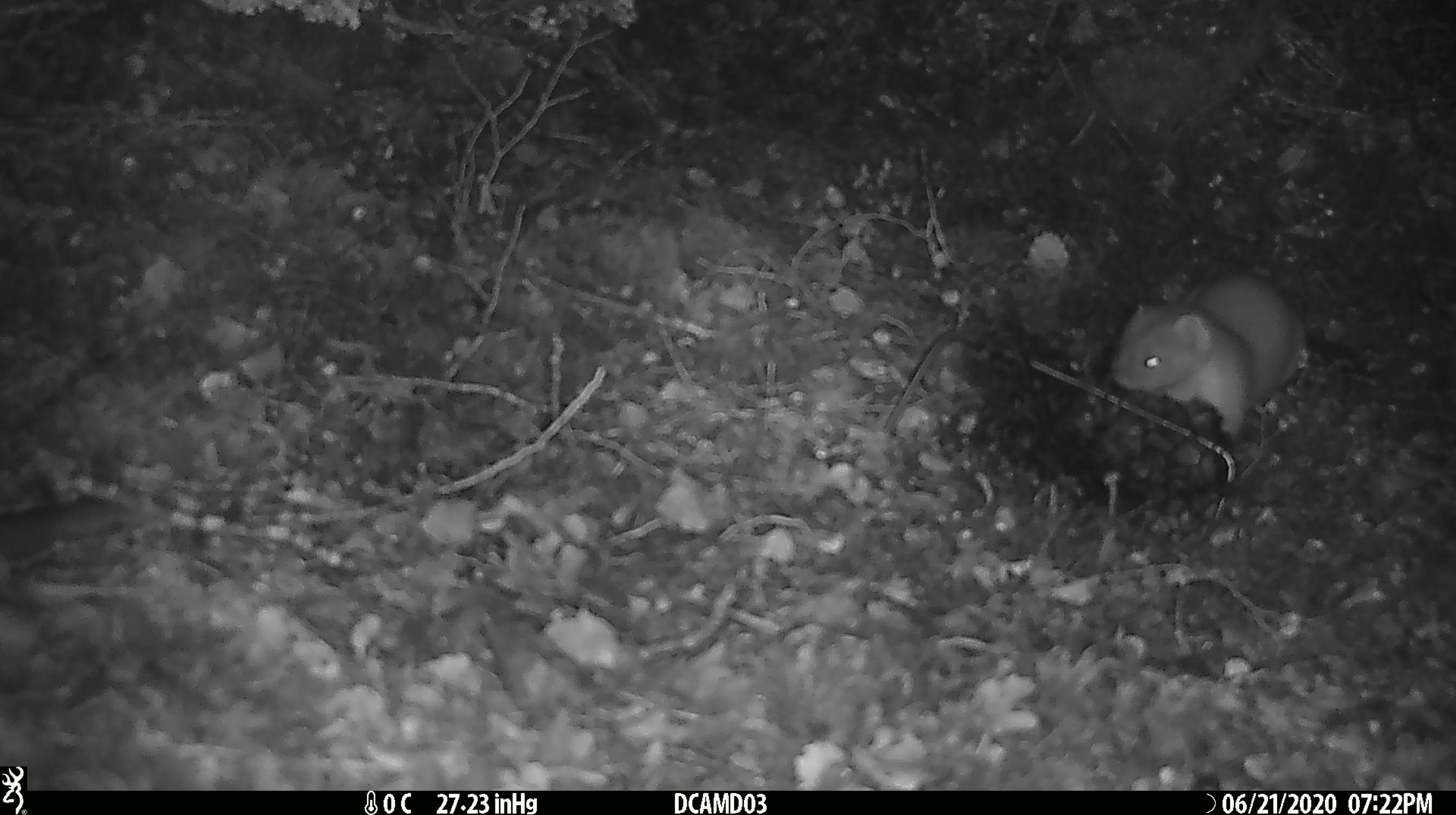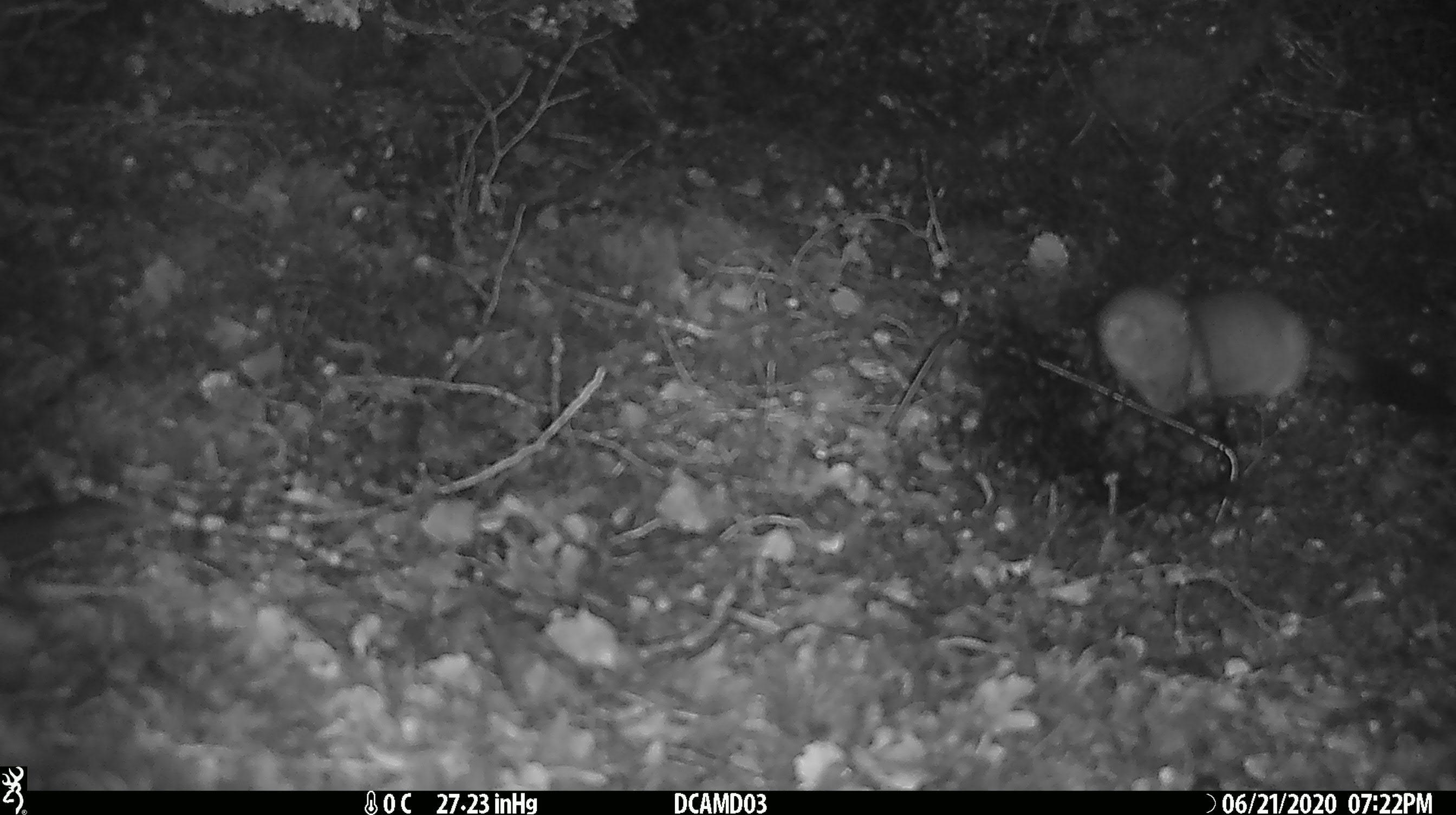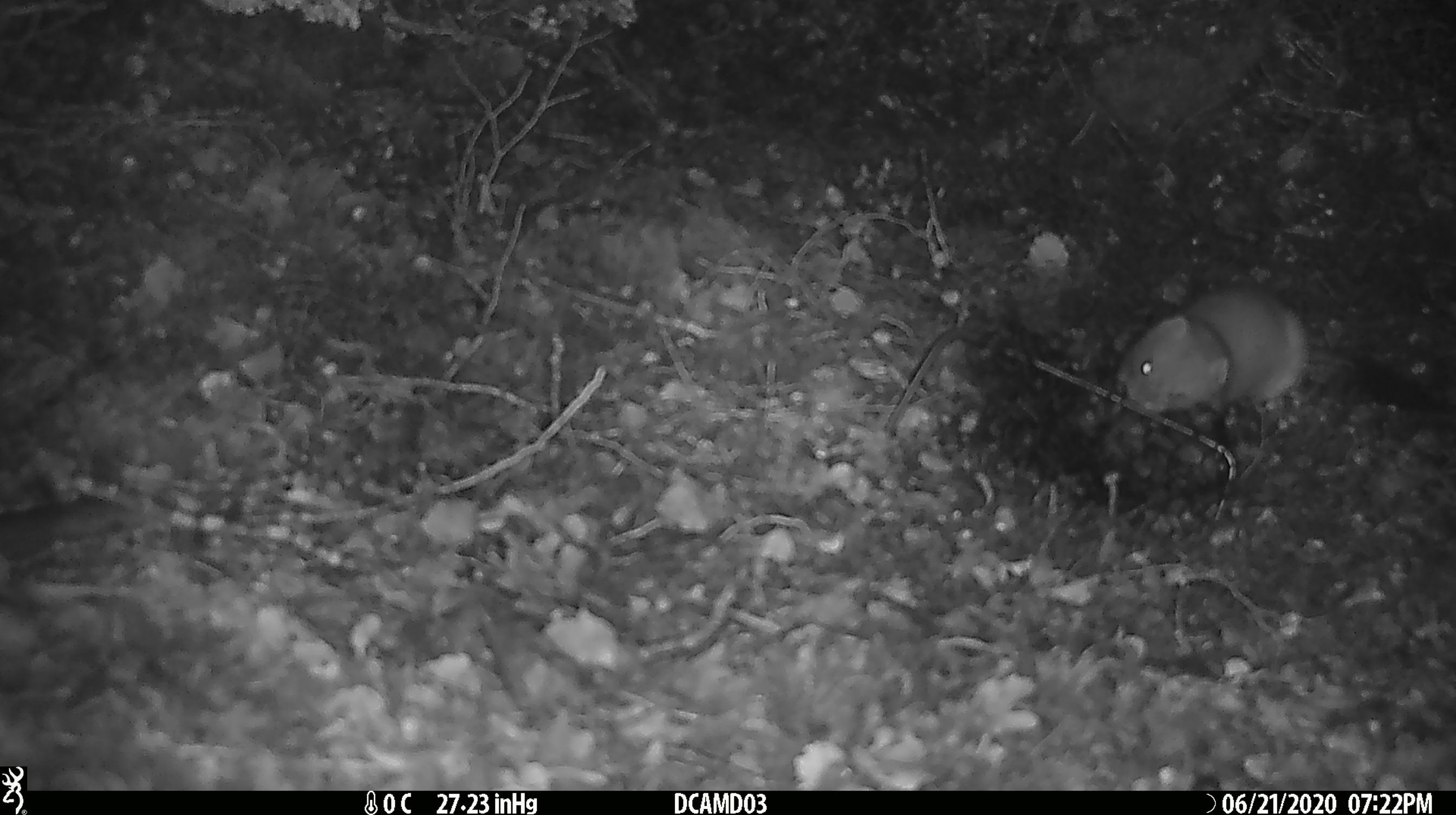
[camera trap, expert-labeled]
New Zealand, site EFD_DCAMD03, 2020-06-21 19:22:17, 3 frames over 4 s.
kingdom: Animalia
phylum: Chordata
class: Mammalia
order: Carnivora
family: Mustelidae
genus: Mustela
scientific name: Mustela erminea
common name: stoat